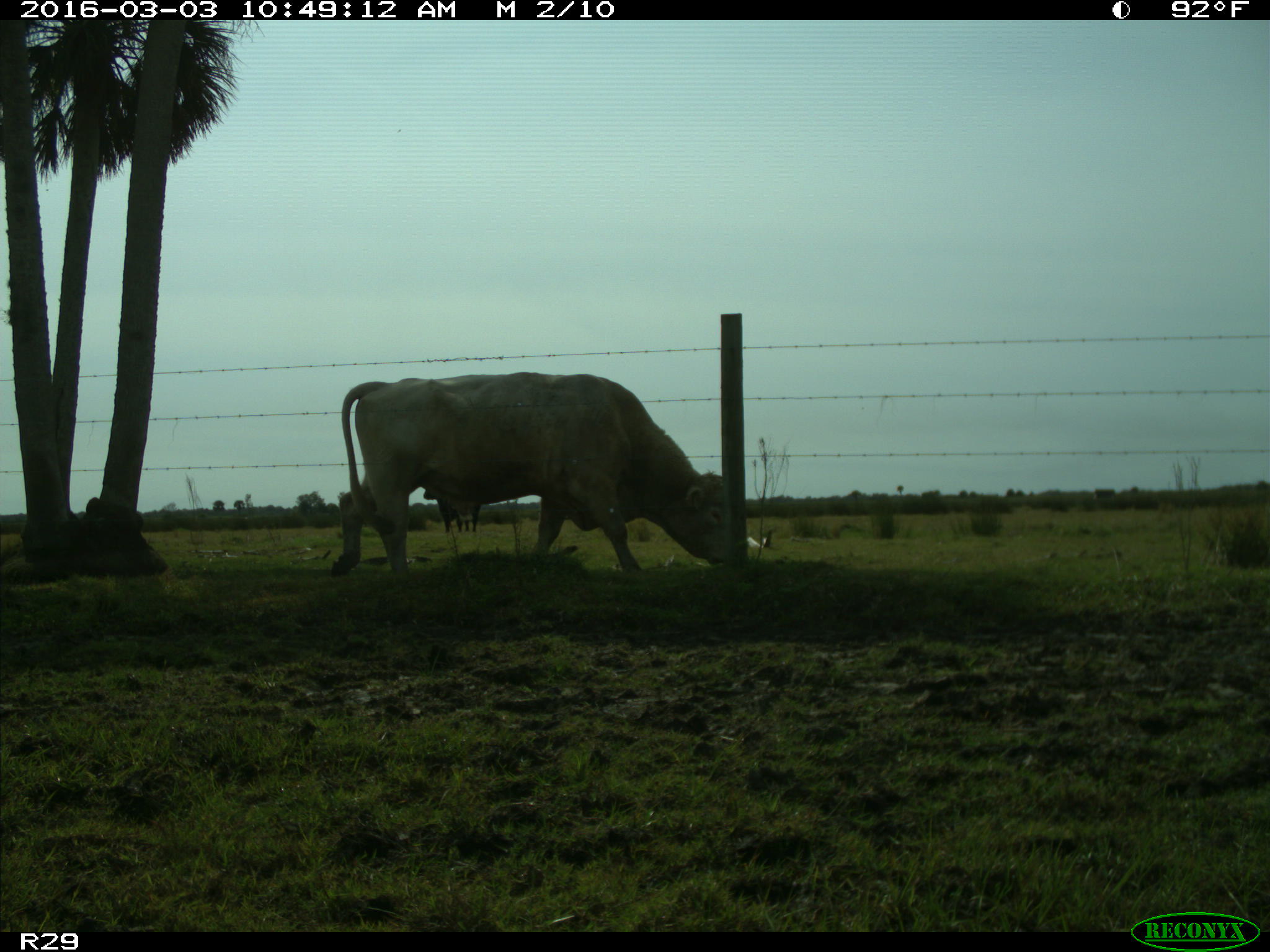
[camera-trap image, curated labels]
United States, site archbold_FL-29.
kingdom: Animalia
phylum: Chordata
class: Mammalia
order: Artiodactyla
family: Bovidae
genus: Bos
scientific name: Bos taurus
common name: domestic cow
Bos taurus (domestic cow).